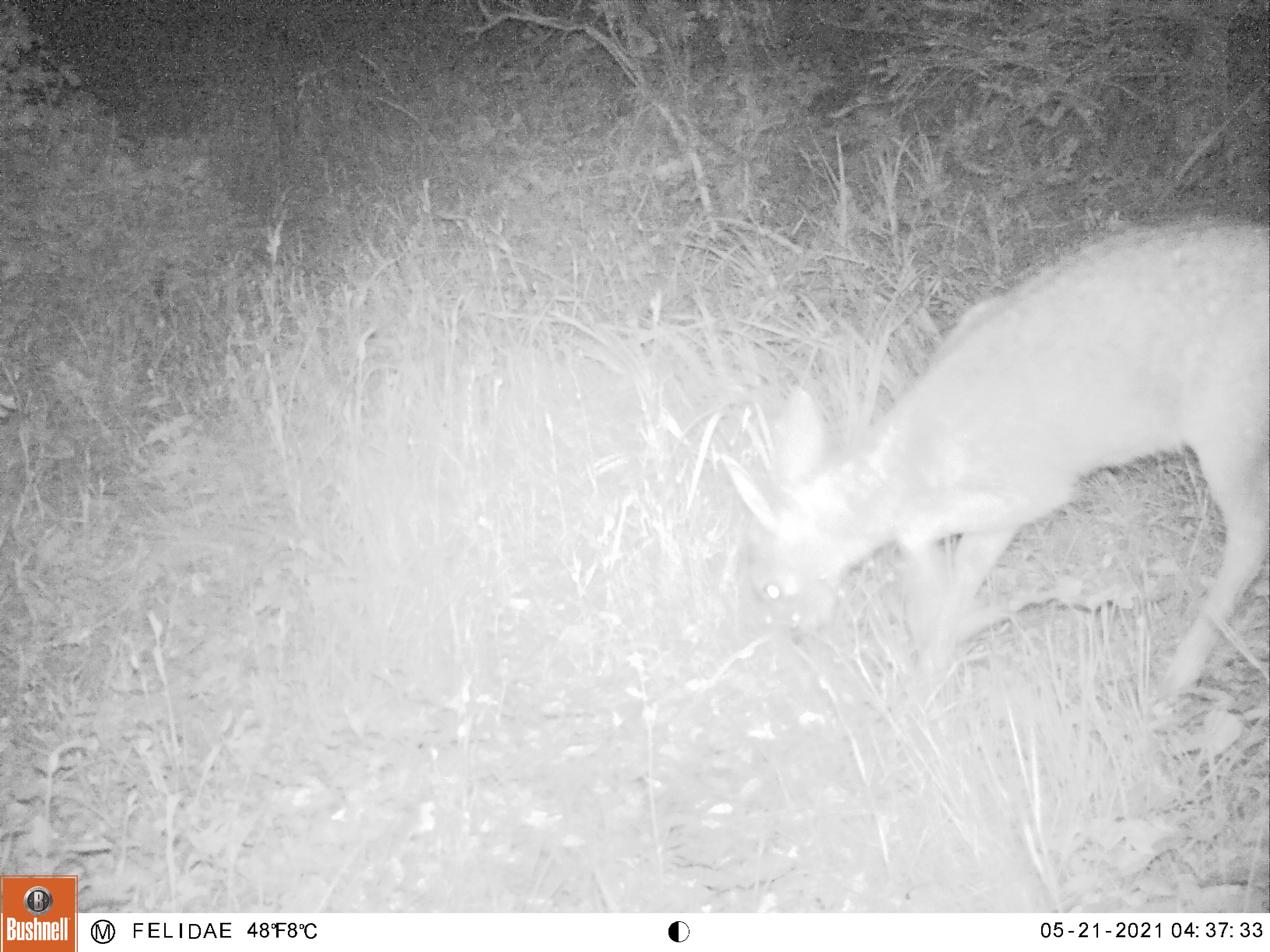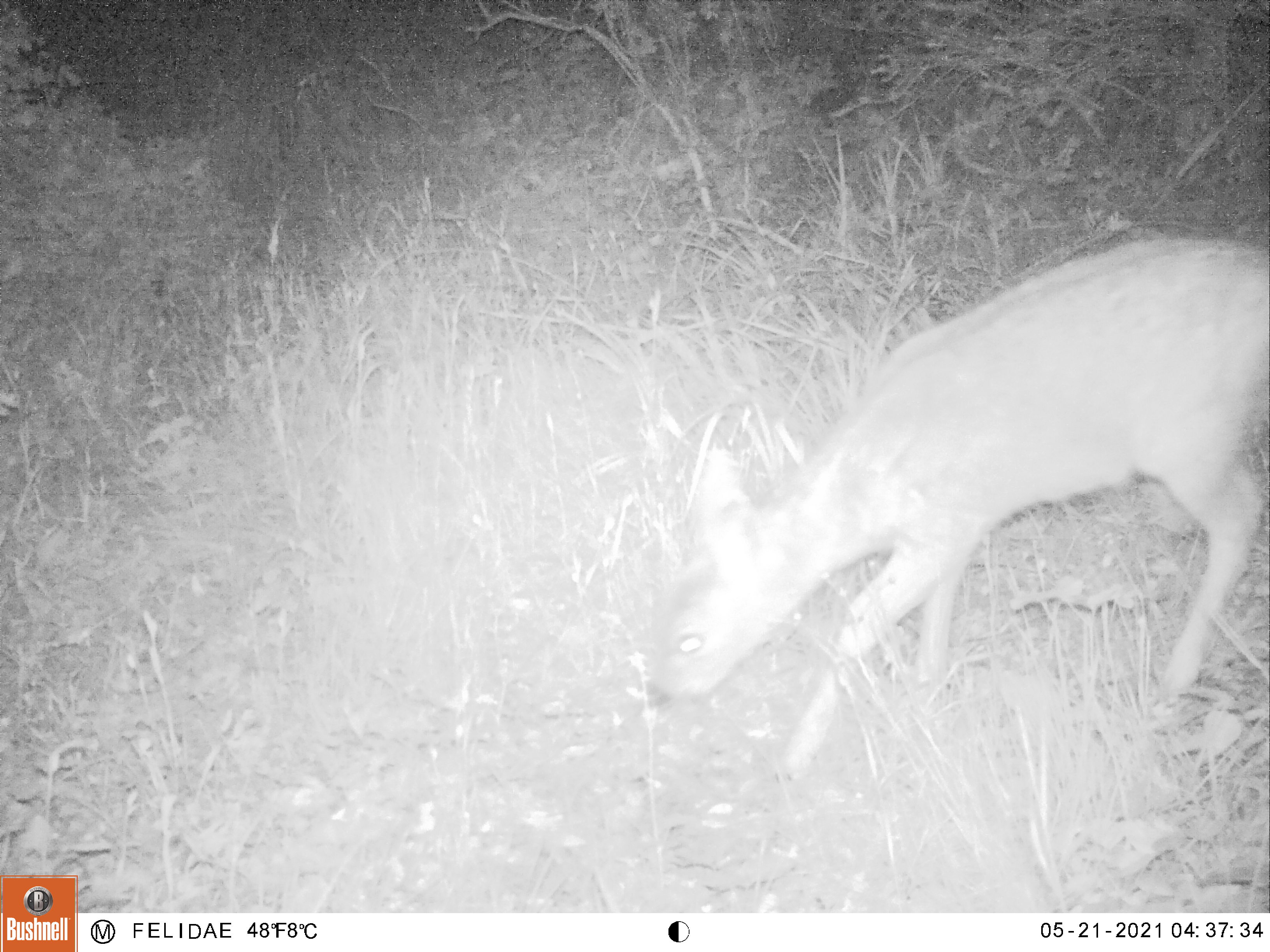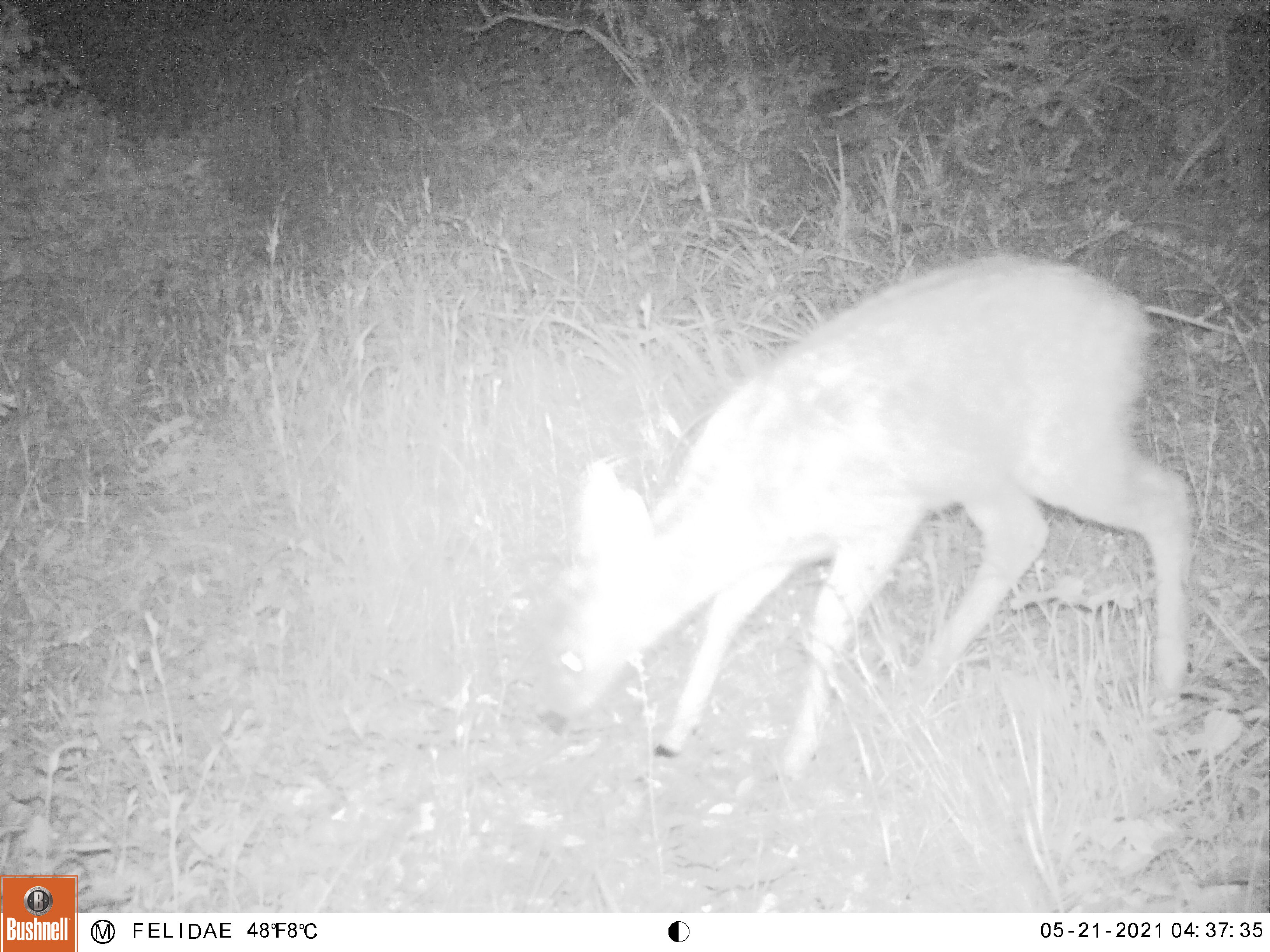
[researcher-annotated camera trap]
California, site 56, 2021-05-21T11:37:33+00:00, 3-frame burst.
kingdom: Animalia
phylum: Chordata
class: Mammalia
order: Artiodactyla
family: Cervidae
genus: Odocoileus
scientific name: Odocoileus hemionus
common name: mule deer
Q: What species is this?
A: Mule deer (Odocoileus hemionus).